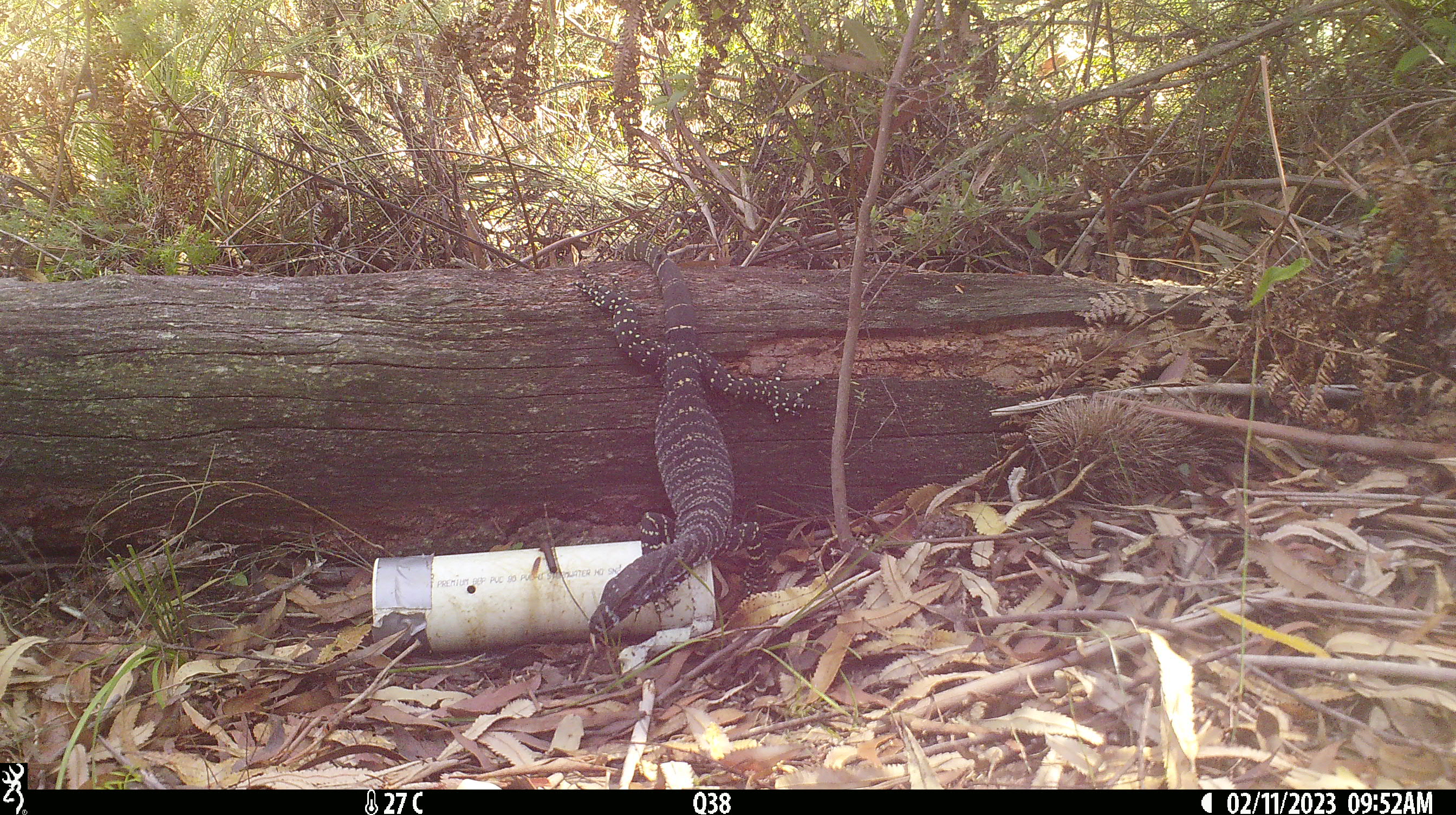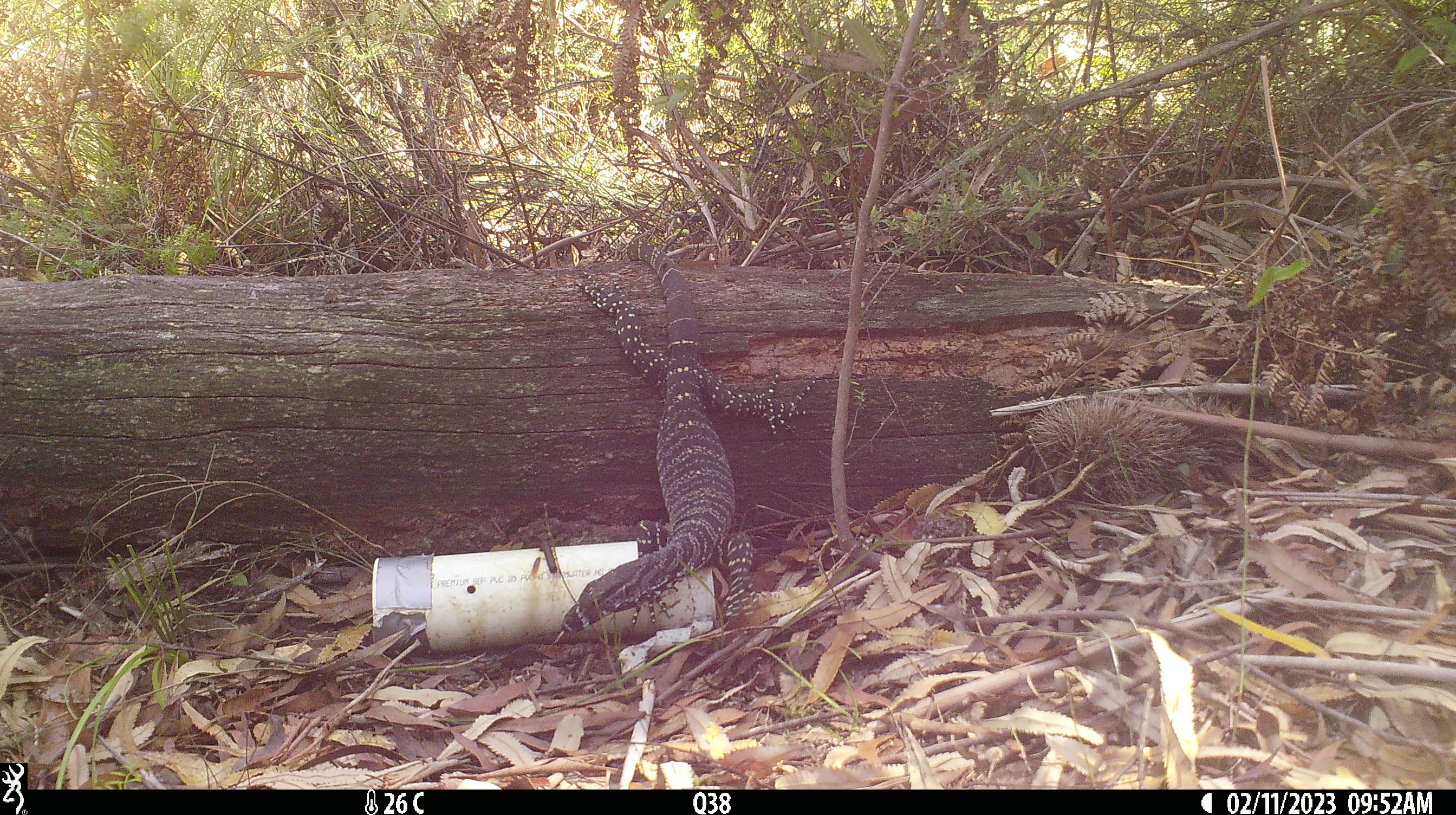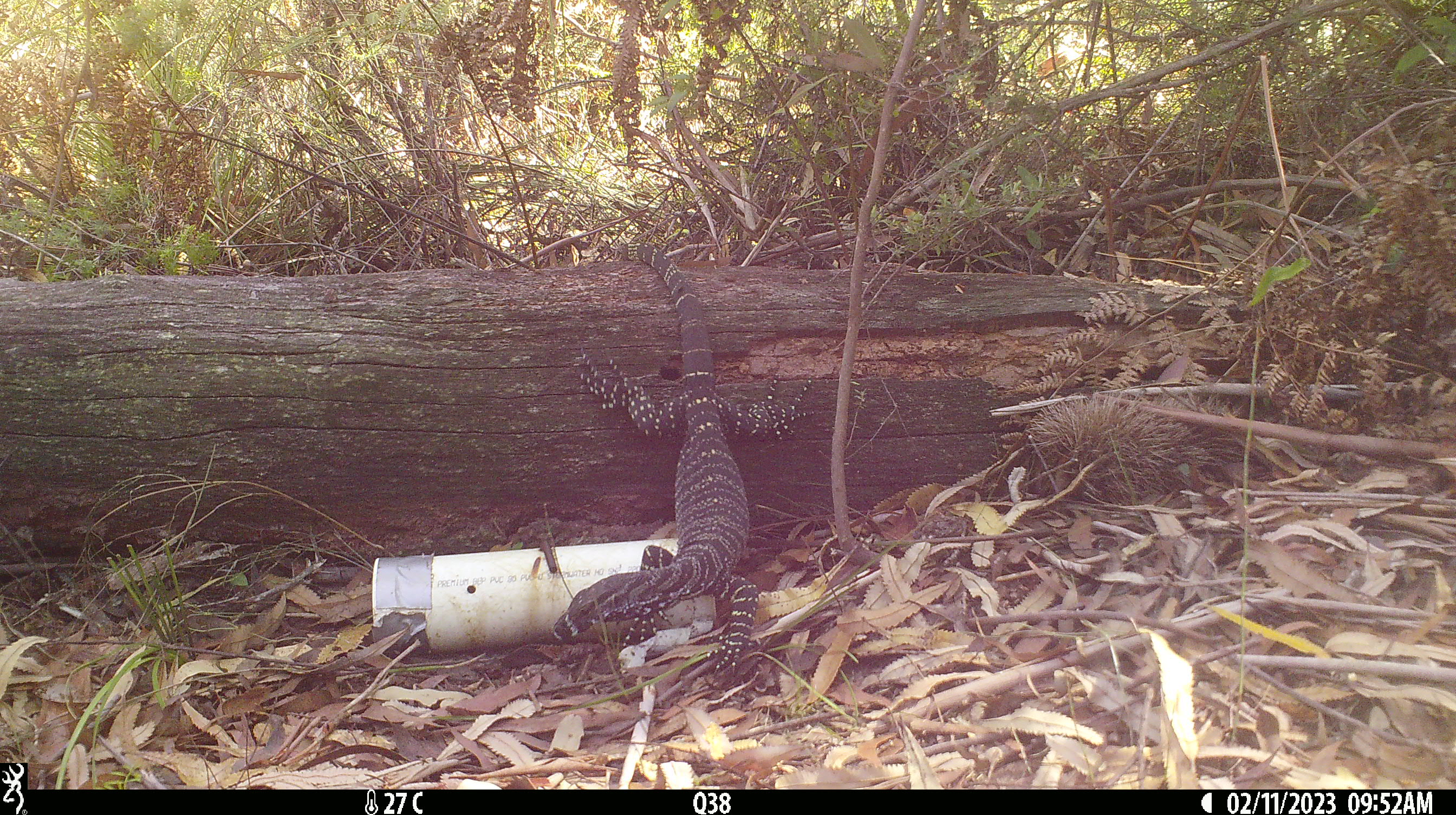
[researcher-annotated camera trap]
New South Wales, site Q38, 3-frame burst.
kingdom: Animalia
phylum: Chordata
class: Reptilia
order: Squamata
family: Varanidae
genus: Varanus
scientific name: Varanus varius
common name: lace monitor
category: goanna